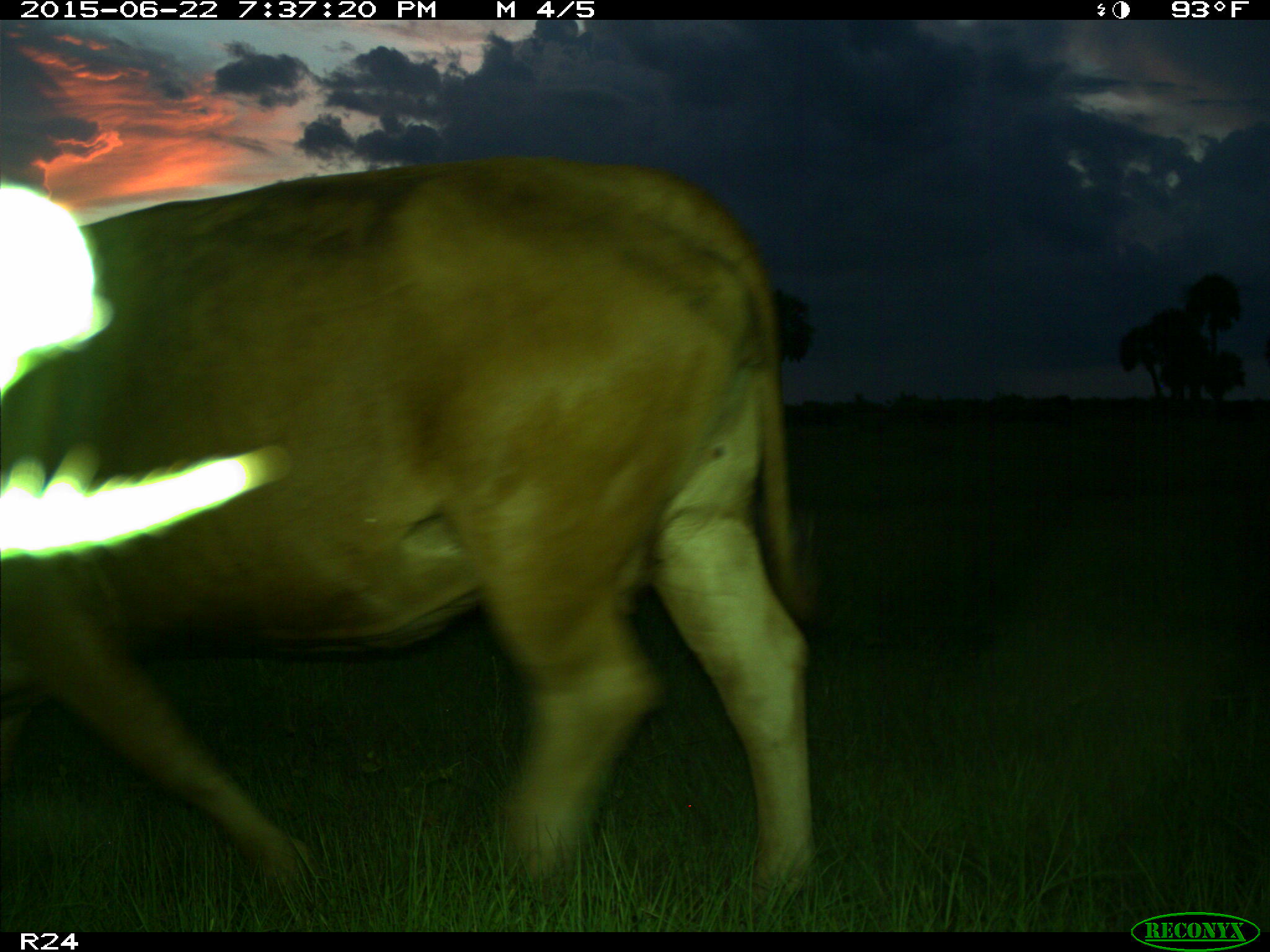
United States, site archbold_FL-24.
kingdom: Animalia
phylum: Chordata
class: Mammalia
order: Artiodactyla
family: Bovidae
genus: Bos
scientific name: Bos taurus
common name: domestic cow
Bos taurus (domestic cow).